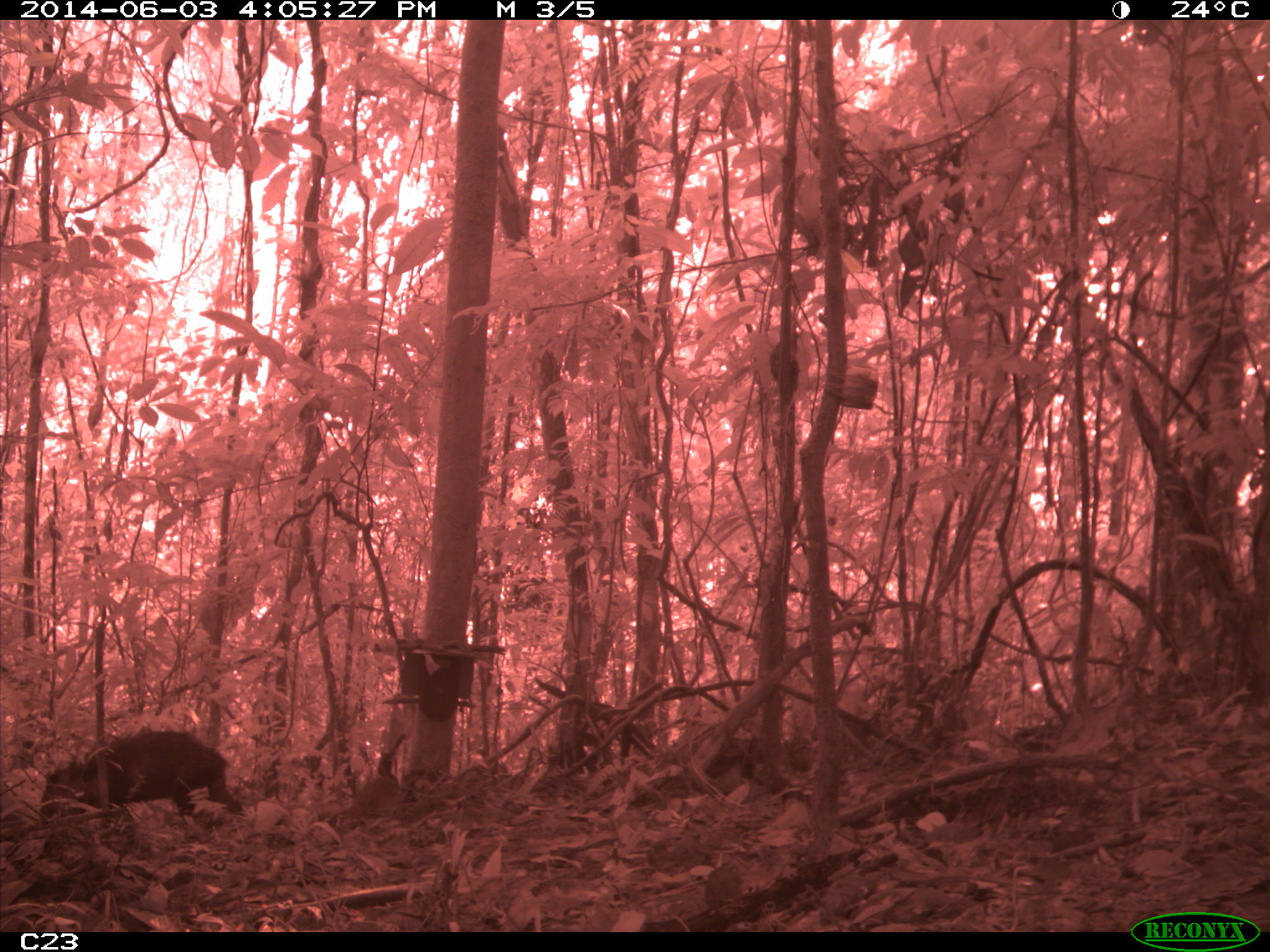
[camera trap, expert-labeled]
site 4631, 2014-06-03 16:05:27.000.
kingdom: Animalia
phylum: Chordata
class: Mammalia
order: Artiodactyla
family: Tayassuidae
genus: Pecari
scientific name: Pecari tajacu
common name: collared peccary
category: tayassu tajacu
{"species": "tayassu tajacu (collared peccary) (Pecari tajacu)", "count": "2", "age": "adult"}